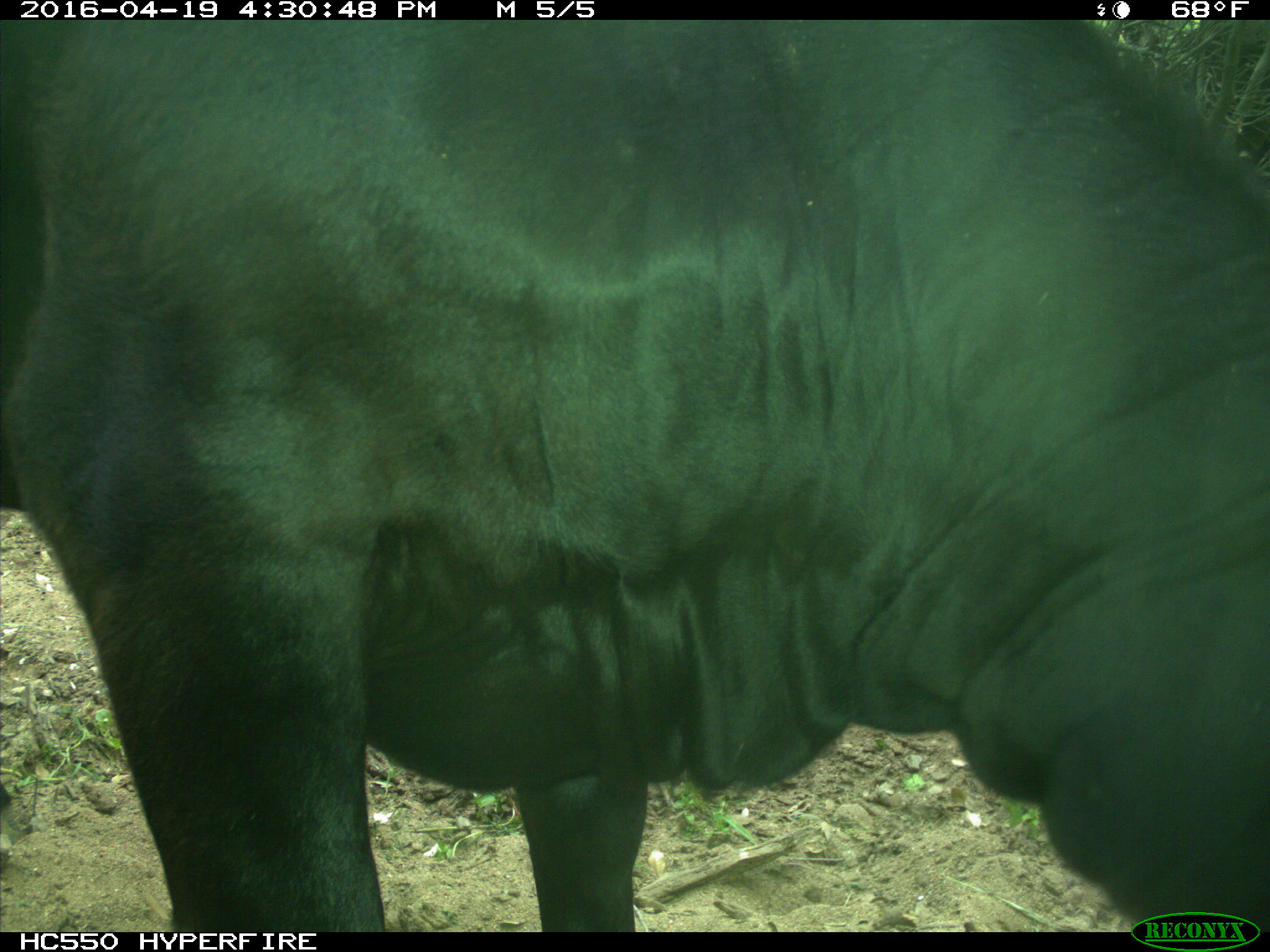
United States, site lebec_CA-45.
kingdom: Animalia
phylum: Chordata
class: Mammalia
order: Artiodactyla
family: Bovidae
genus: Bos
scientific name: Bos taurus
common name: domestic cow